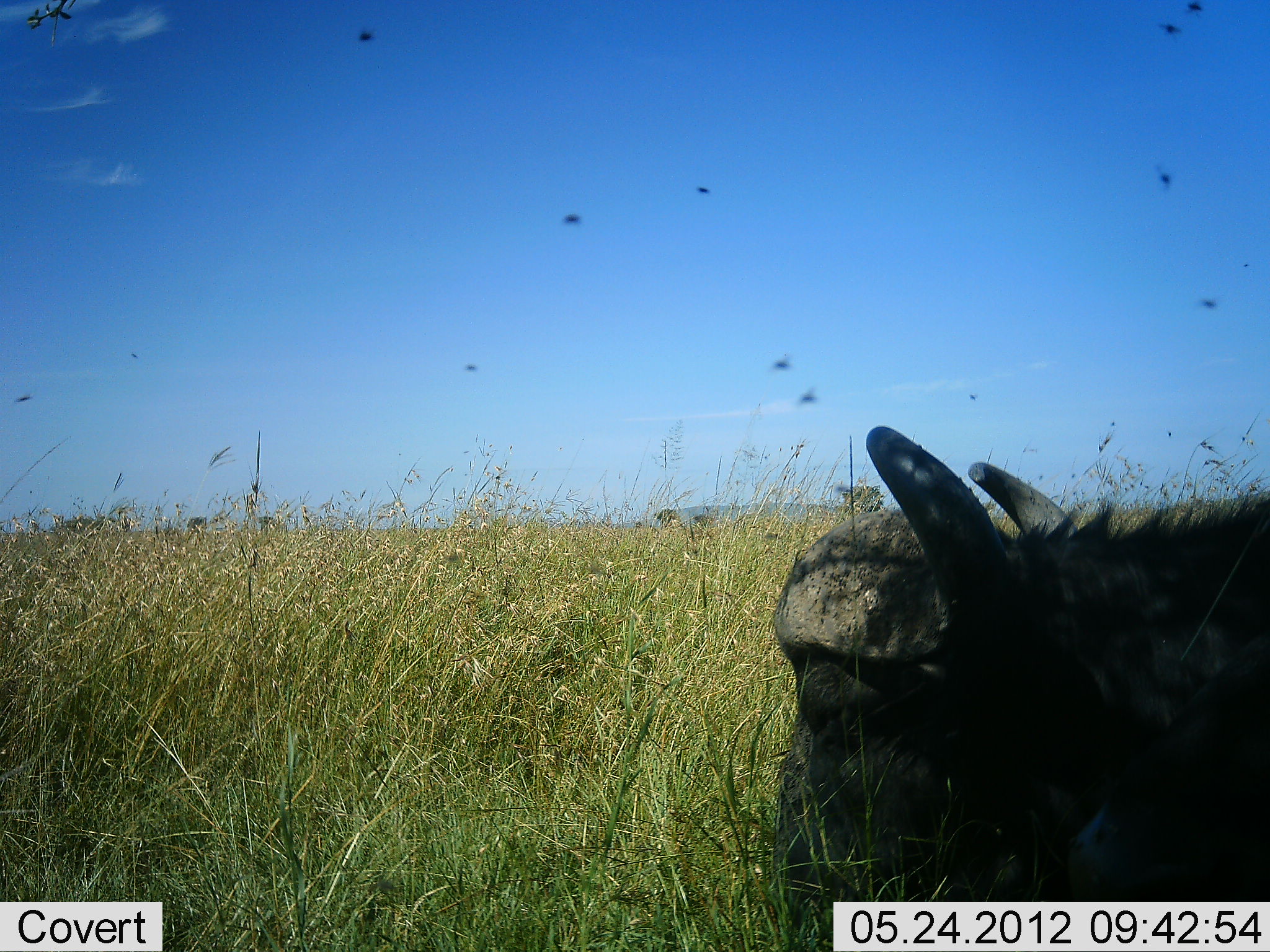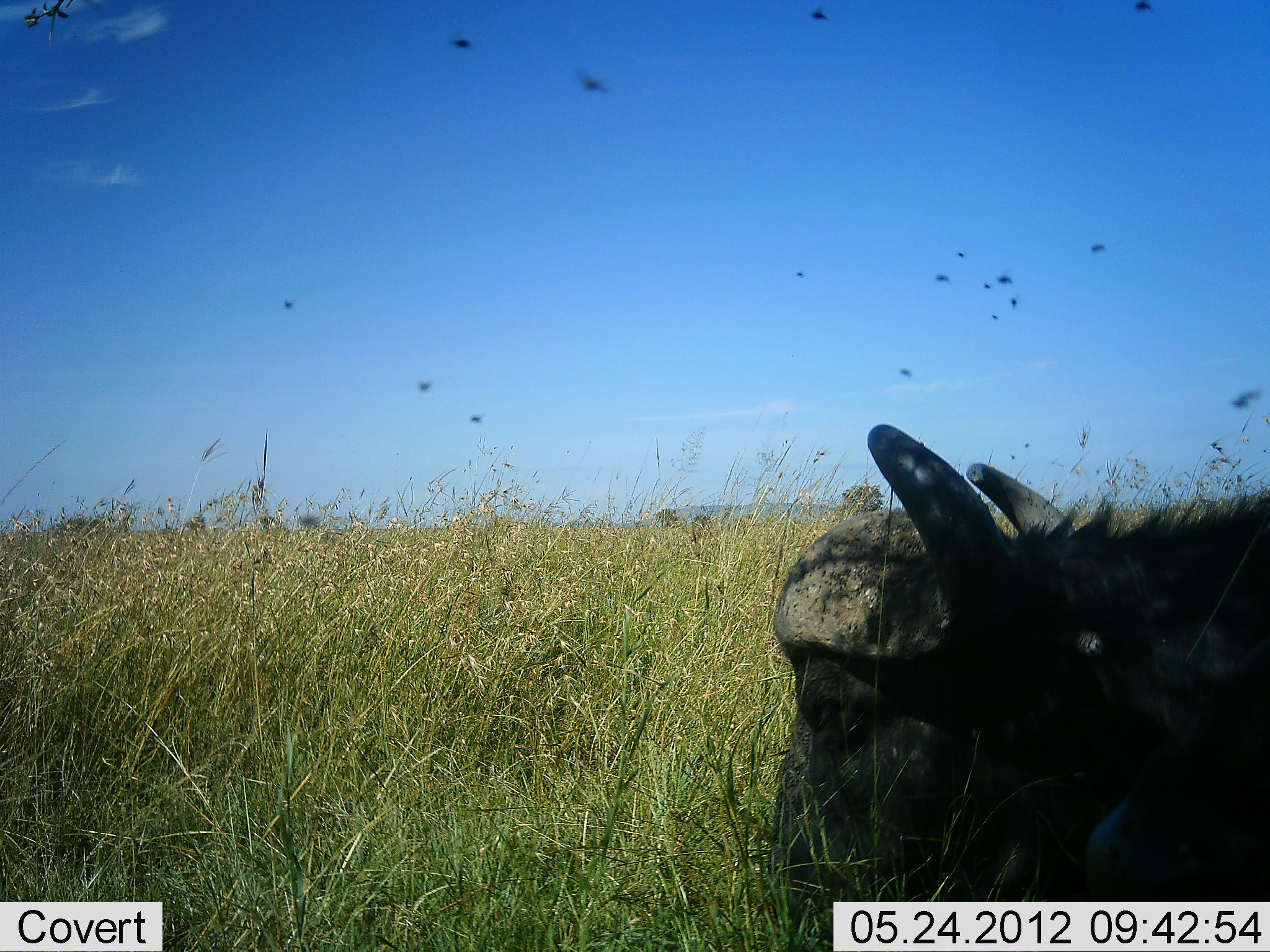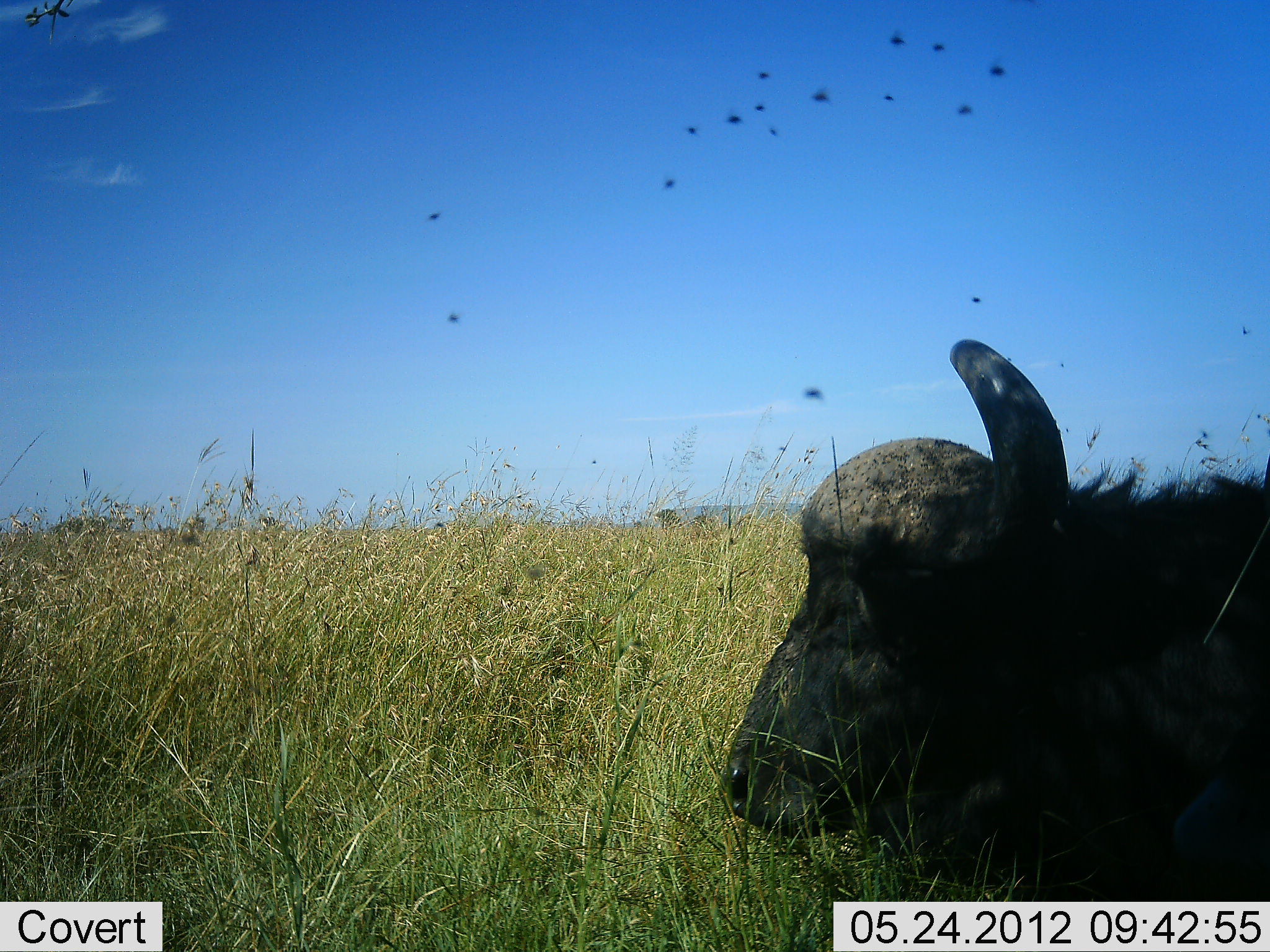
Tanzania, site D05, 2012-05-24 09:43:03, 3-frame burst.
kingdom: Animalia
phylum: Chordata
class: Mammalia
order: Artiodactyla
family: Bovidae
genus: Syncerus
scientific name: Syncerus caffer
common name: cape buffalo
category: buffalo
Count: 1.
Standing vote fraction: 0%.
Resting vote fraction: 50%.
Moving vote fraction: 0%.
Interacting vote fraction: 0%.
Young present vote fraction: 0%.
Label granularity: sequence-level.